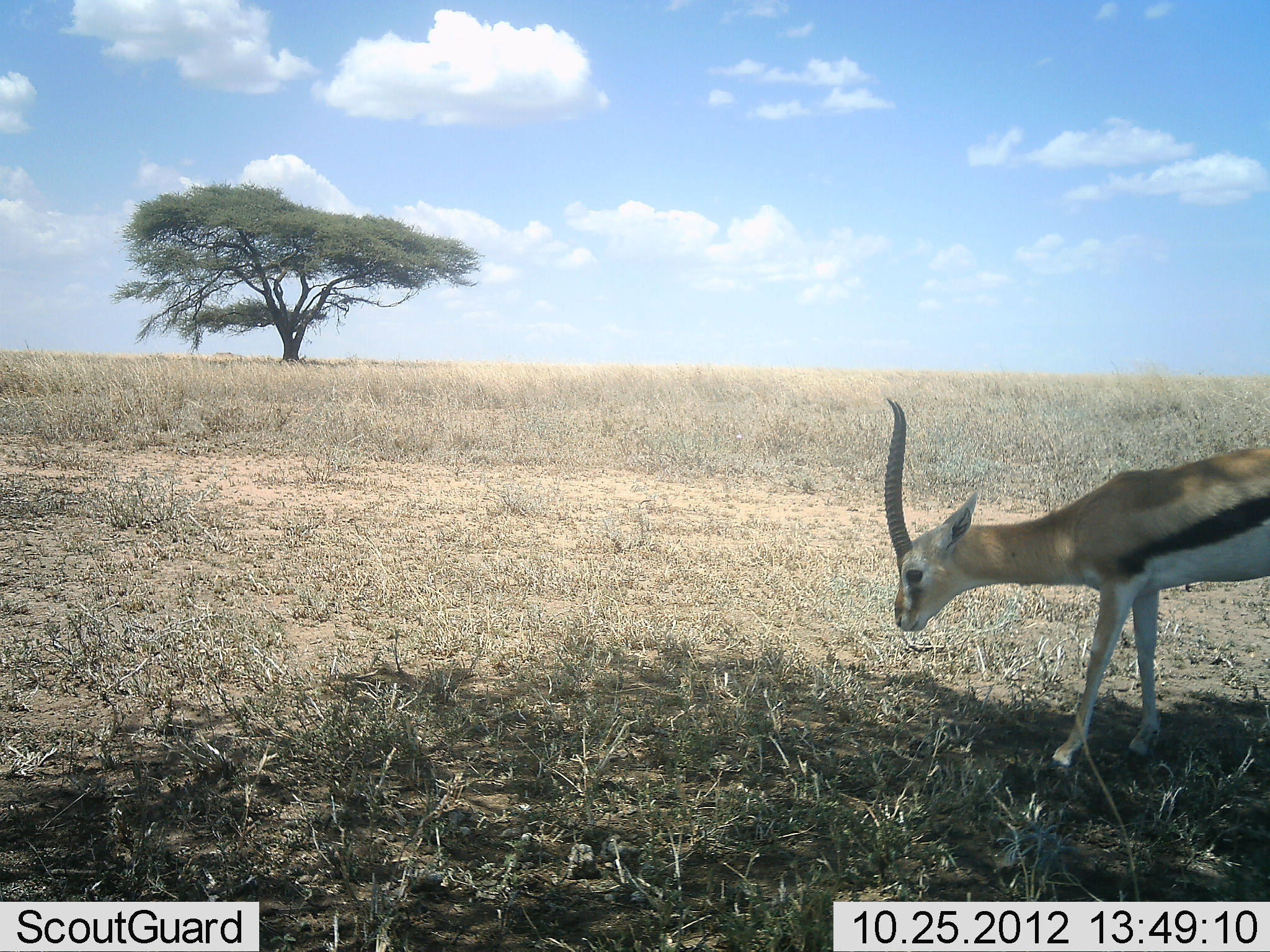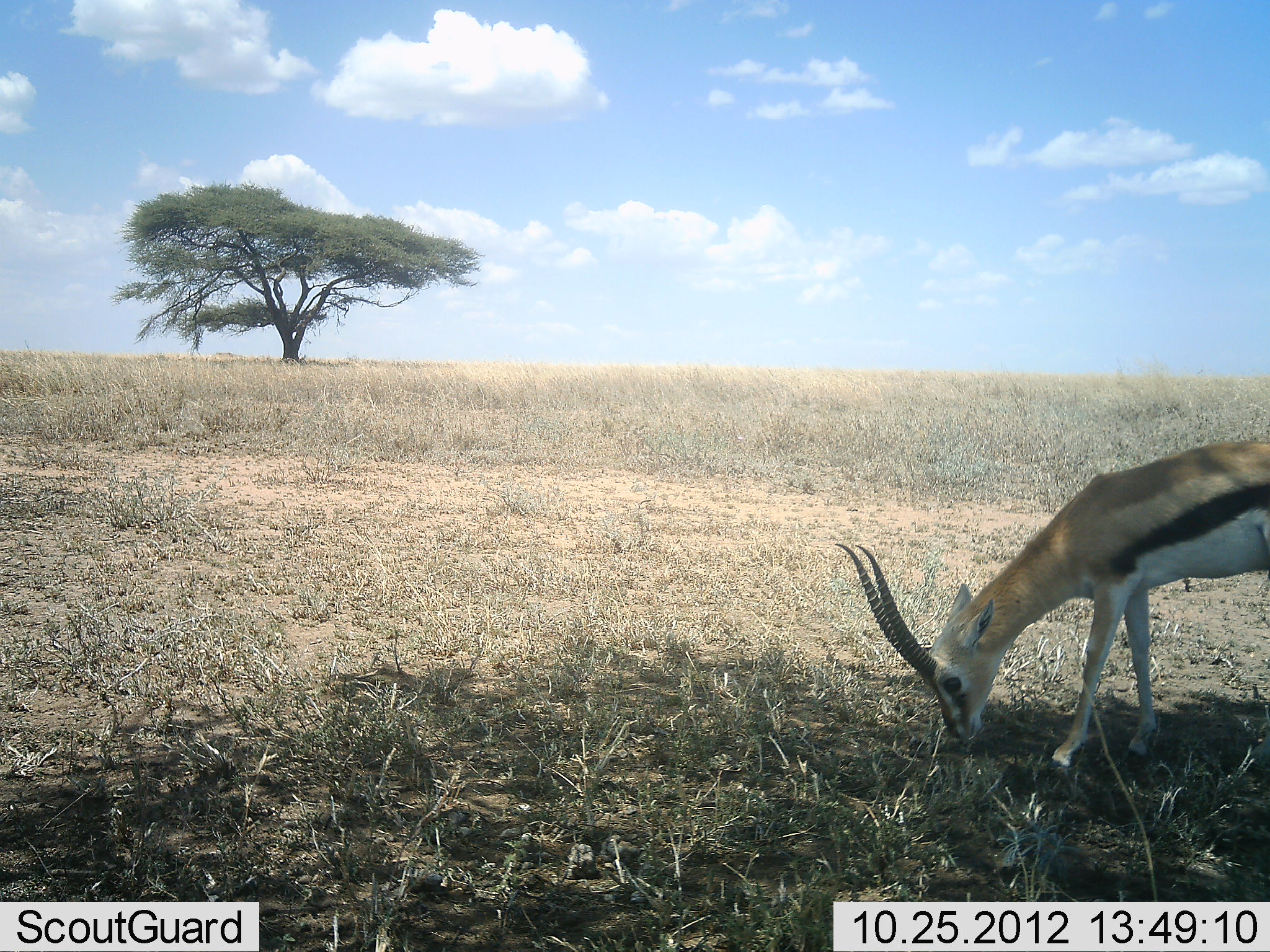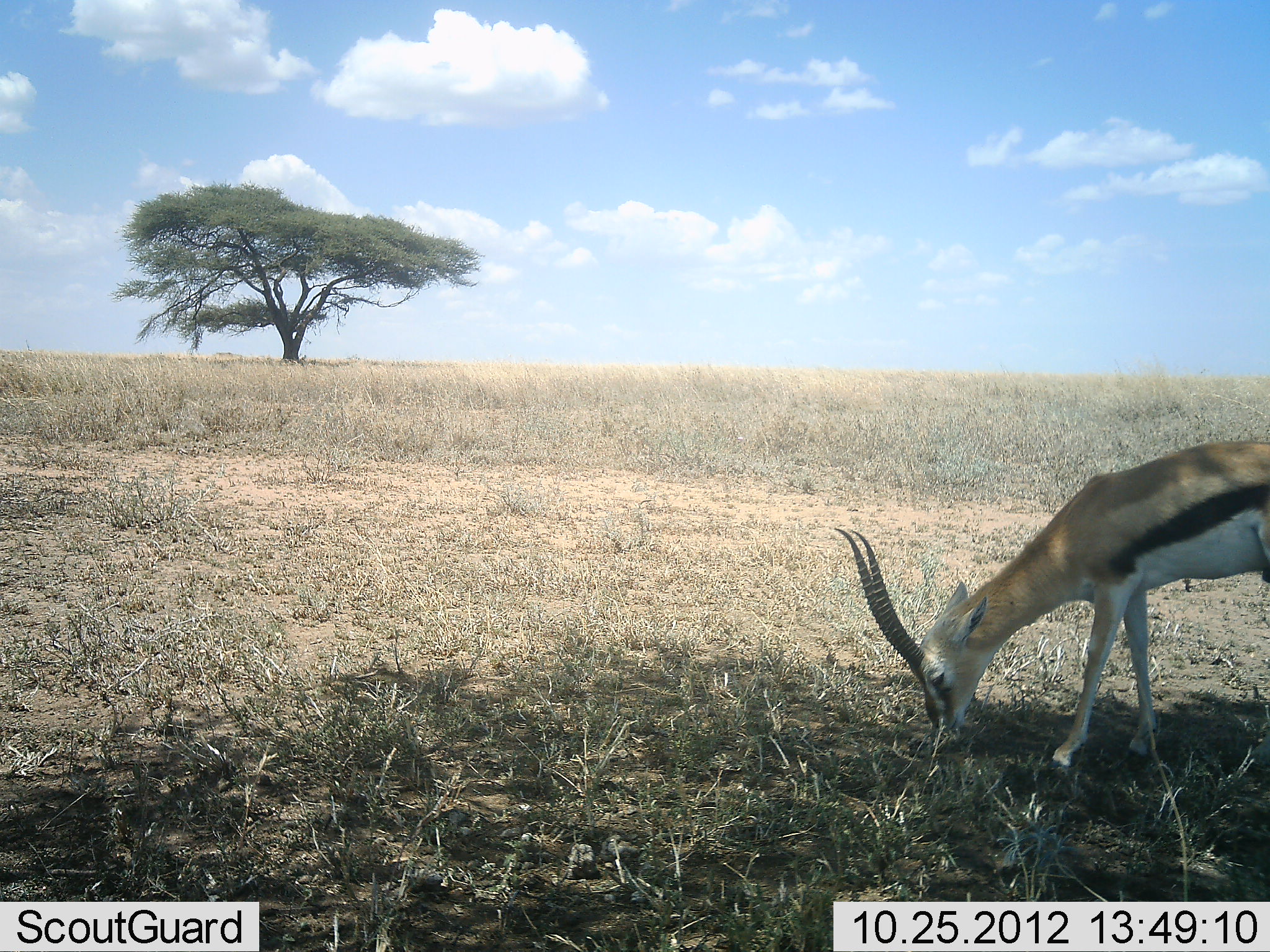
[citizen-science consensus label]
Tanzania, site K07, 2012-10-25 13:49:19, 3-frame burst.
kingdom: Animalia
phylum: Chordata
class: Mammalia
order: Artiodactyla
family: Bovidae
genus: Eudorcas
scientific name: Eudorcas thomsonii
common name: thomson's gazelle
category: gazellethomsons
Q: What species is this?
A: Gazellethomsons (thomson's gazelle) (Eudorcas thomsonii).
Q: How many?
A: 1.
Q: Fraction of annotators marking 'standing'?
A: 10%.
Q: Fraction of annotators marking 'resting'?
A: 0%.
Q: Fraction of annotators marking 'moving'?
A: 10%.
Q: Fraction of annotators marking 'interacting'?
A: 0%.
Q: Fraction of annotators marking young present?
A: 0%.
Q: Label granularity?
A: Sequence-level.